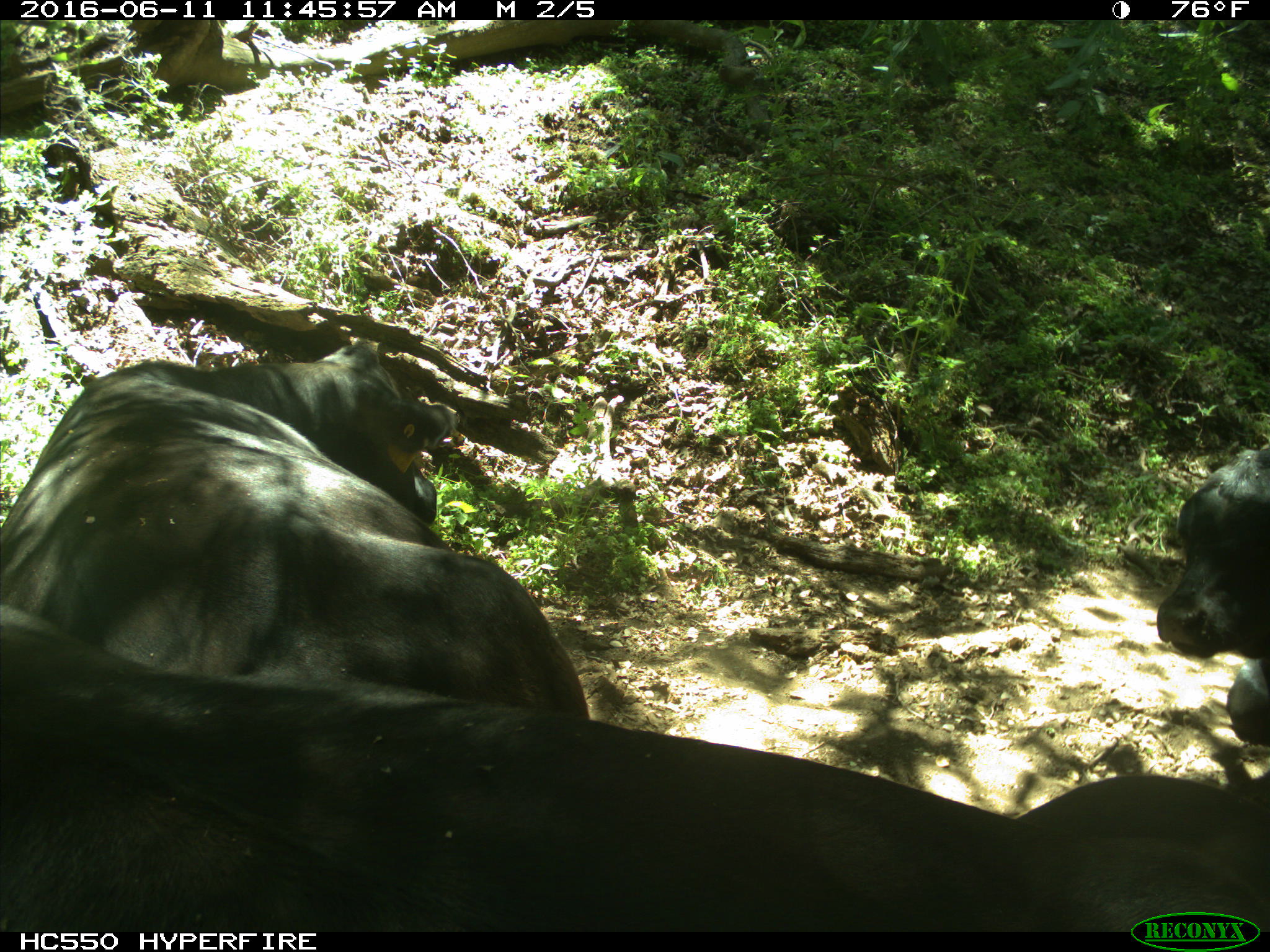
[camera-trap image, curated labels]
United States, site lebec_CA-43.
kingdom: Animalia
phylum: Chordata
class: Mammalia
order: Artiodactyla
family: Bovidae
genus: Bos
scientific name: Bos taurus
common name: domestic cow